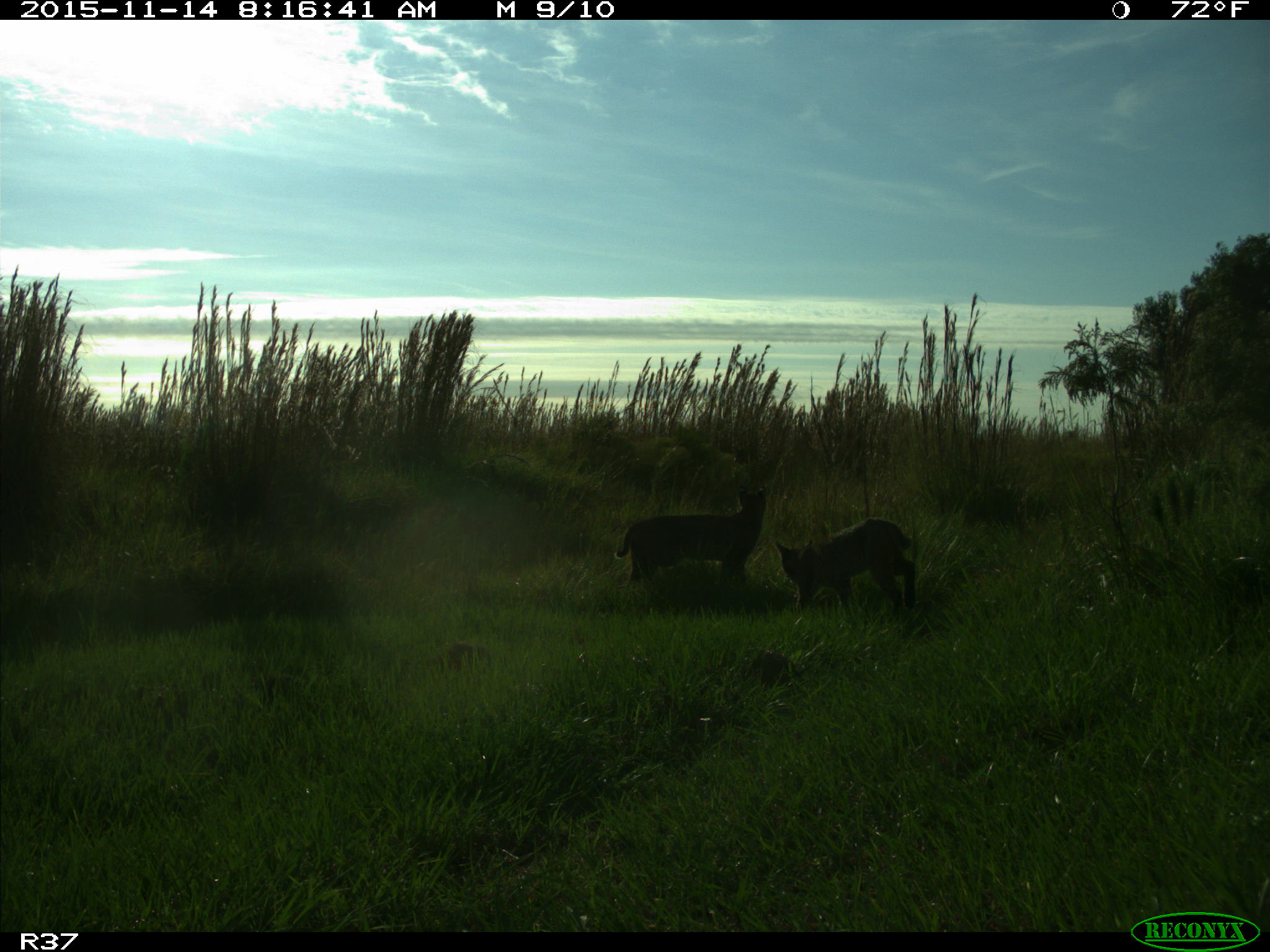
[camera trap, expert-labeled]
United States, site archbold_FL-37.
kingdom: Animalia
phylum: Chordata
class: Mammalia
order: Carnivora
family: Felidae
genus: Lynx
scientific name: Lynx rufus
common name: bobcat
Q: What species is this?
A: Lynx rufus (bobcat).